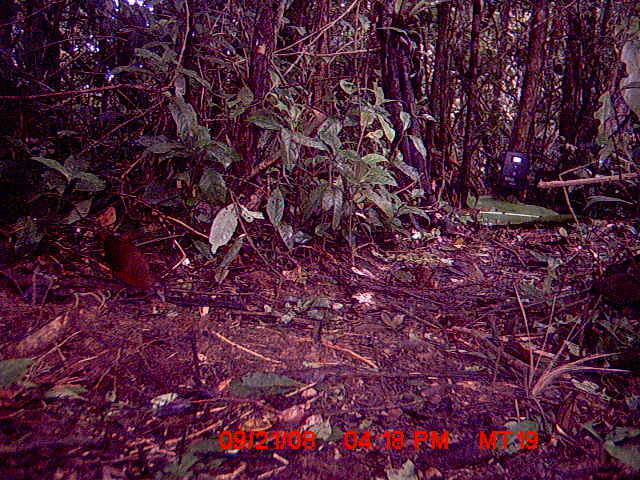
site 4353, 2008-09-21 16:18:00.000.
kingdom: Animalia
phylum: Chordata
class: Aves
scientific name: Aves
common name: bird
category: unknown bird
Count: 2.